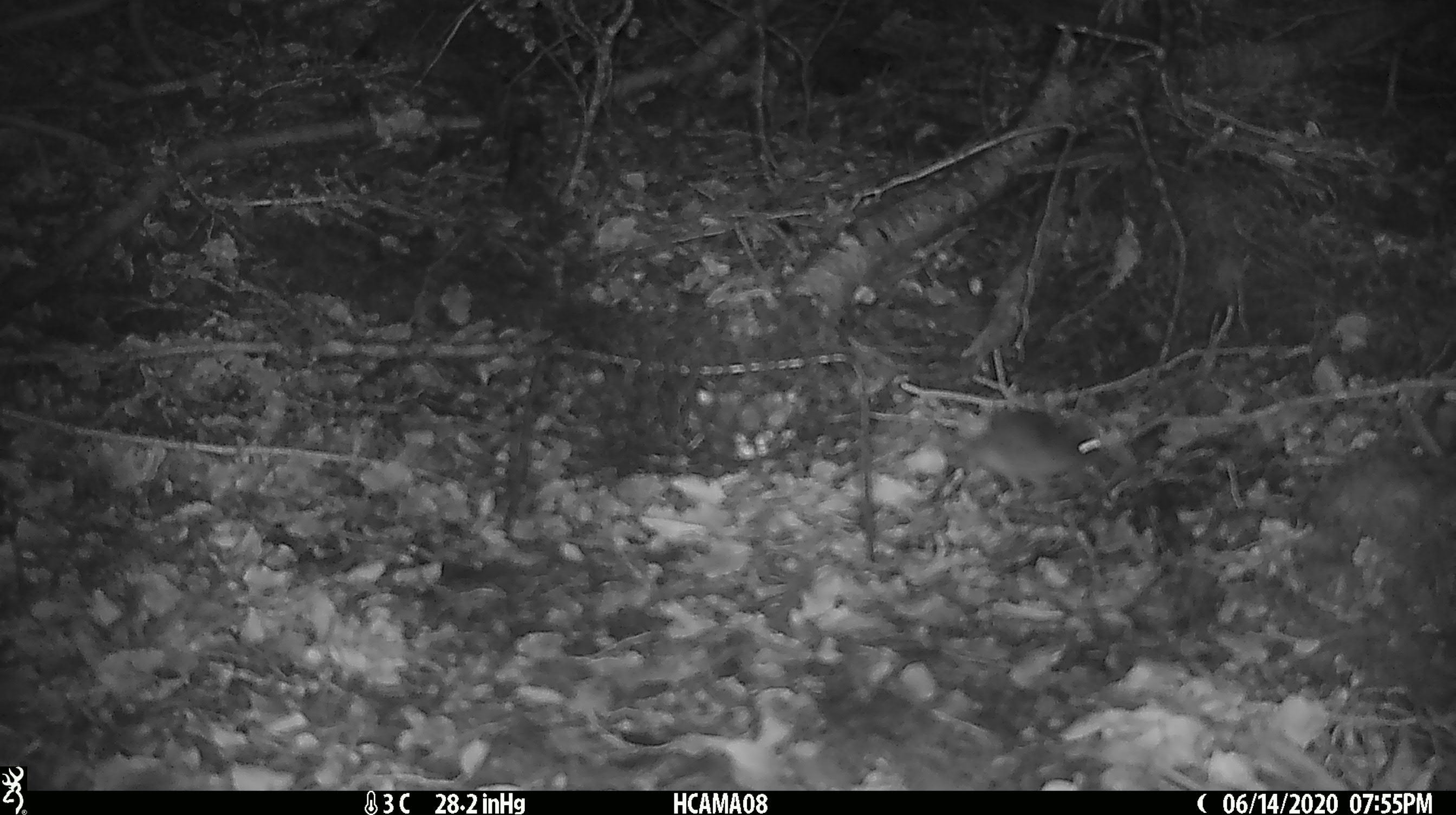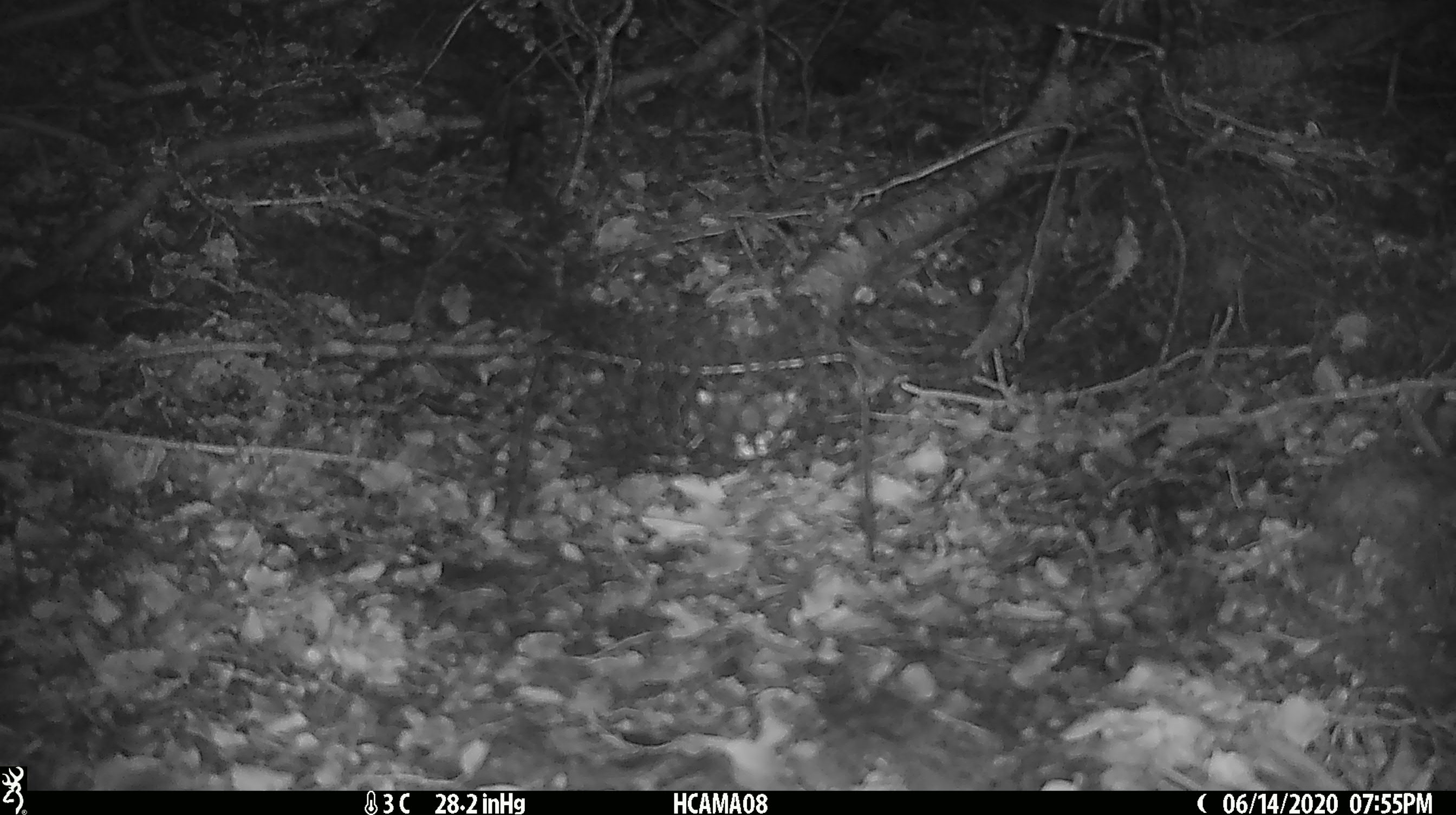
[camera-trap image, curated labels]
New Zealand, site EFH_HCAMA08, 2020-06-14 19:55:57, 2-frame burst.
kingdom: Animalia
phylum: Chordata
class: Mammalia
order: Rodentia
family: Muridae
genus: Mus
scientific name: Mus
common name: mouse